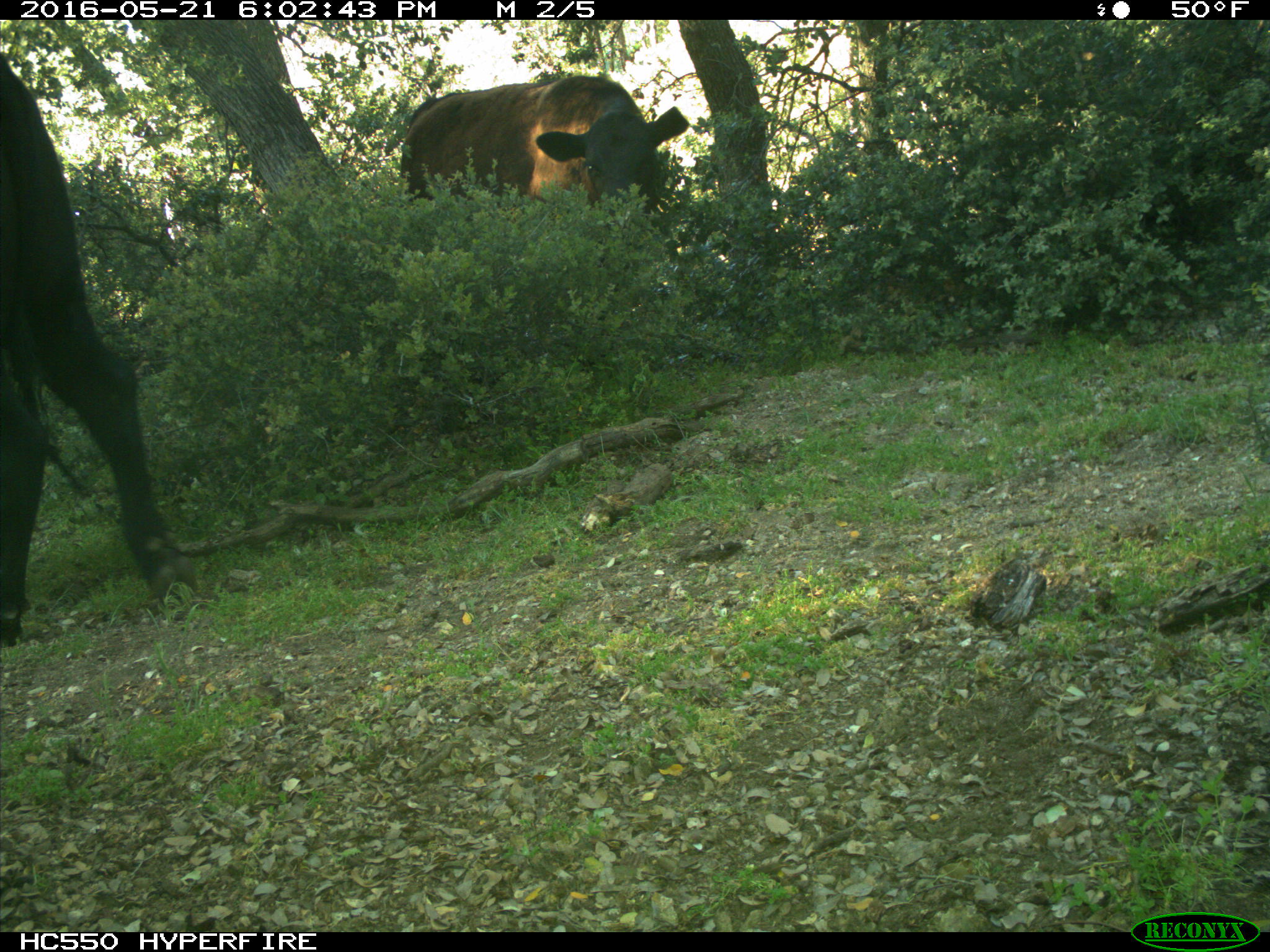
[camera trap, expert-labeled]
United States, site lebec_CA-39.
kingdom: Animalia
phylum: Chordata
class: Mammalia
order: Artiodactyla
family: Bovidae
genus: Bos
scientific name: Bos taurus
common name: domestic cow